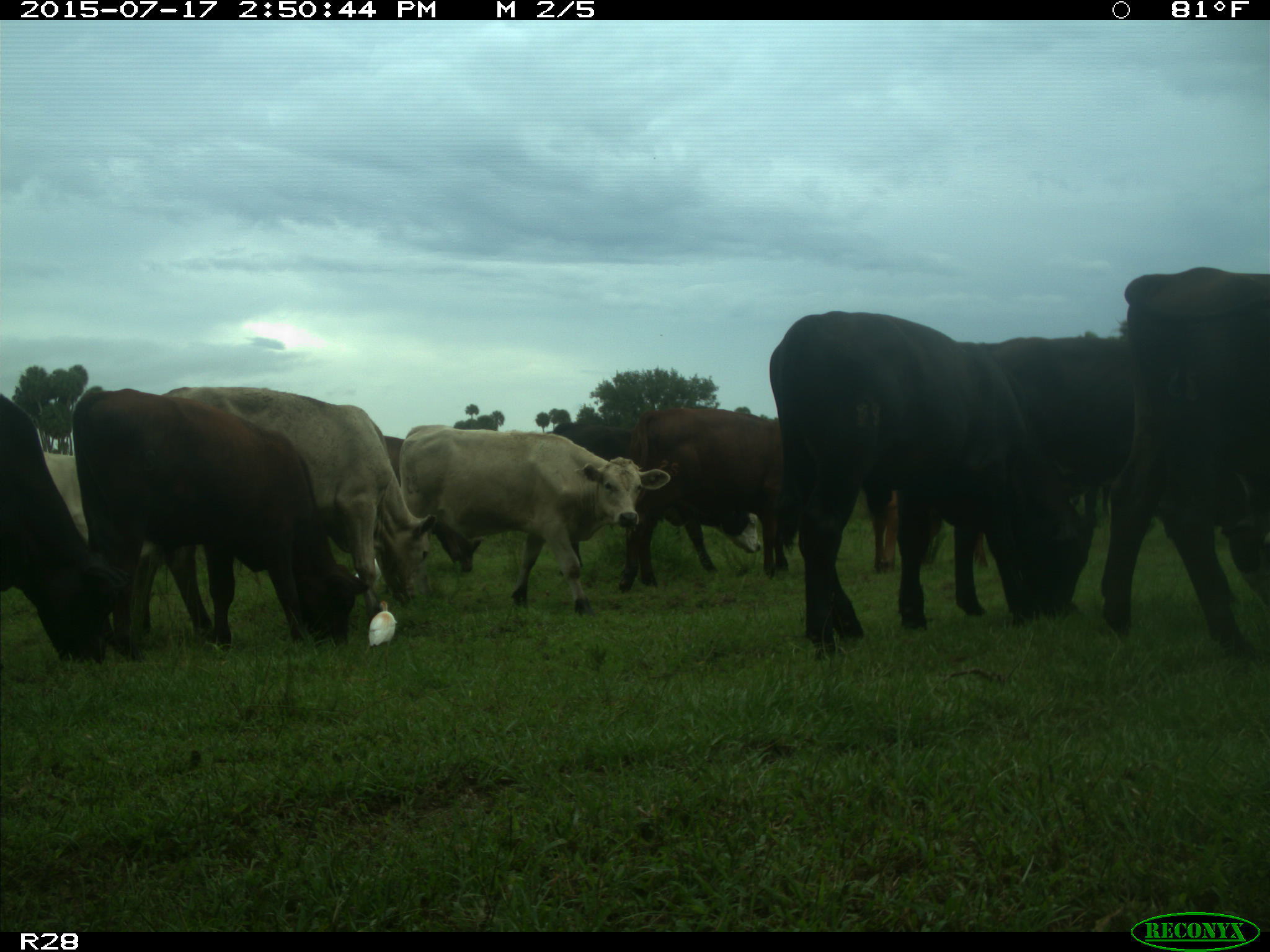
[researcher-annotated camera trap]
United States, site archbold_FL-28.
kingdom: Animalia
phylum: Chordata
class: Mammalia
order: Artiodactyla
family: Bovidae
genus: Bos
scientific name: Bos taurus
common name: domestic cow